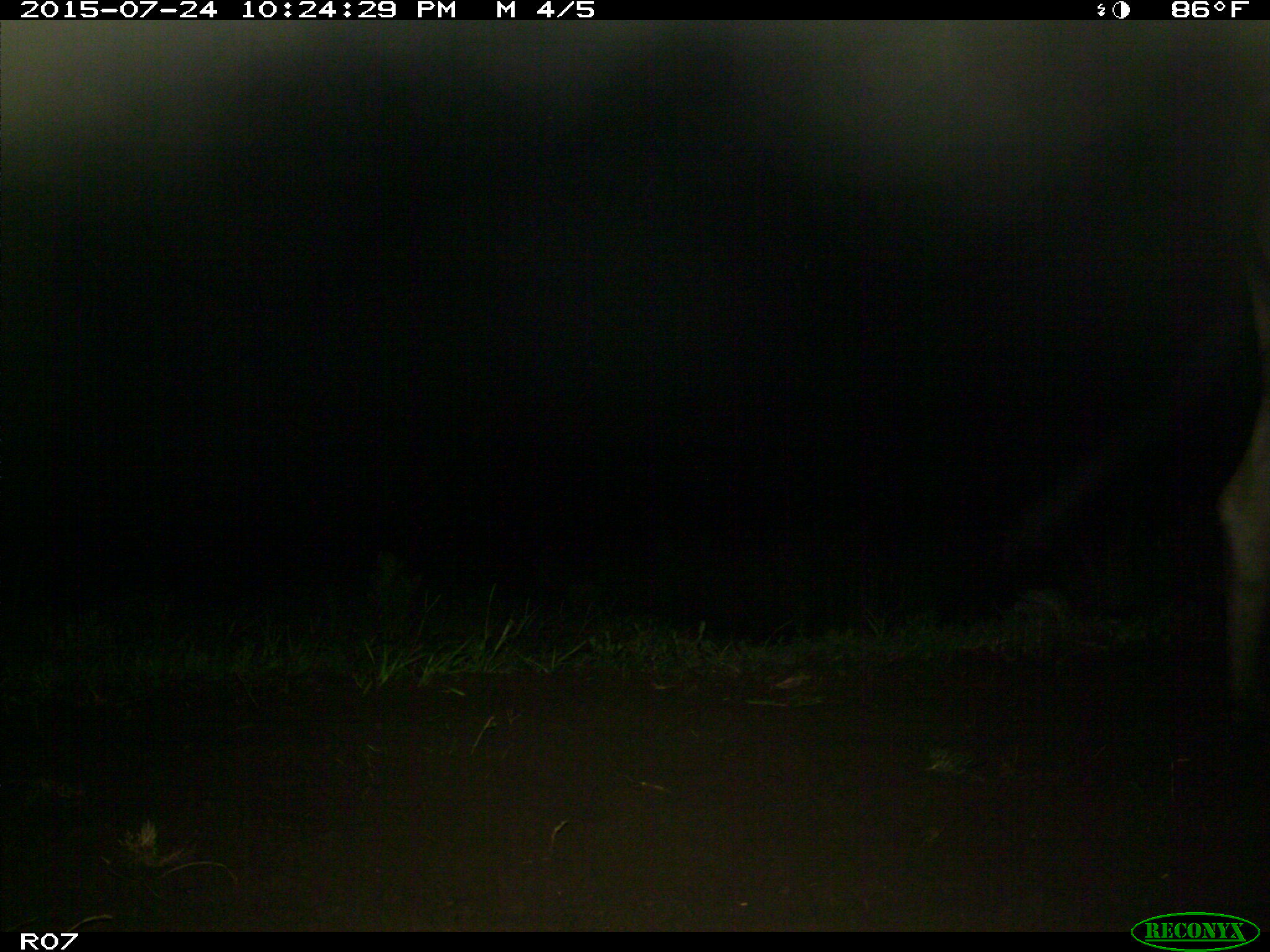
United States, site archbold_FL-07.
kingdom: Animalia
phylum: Chordata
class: Mammalia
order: Artiodactyla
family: Bovidae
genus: Bos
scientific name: Bos taurus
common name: domestic cow